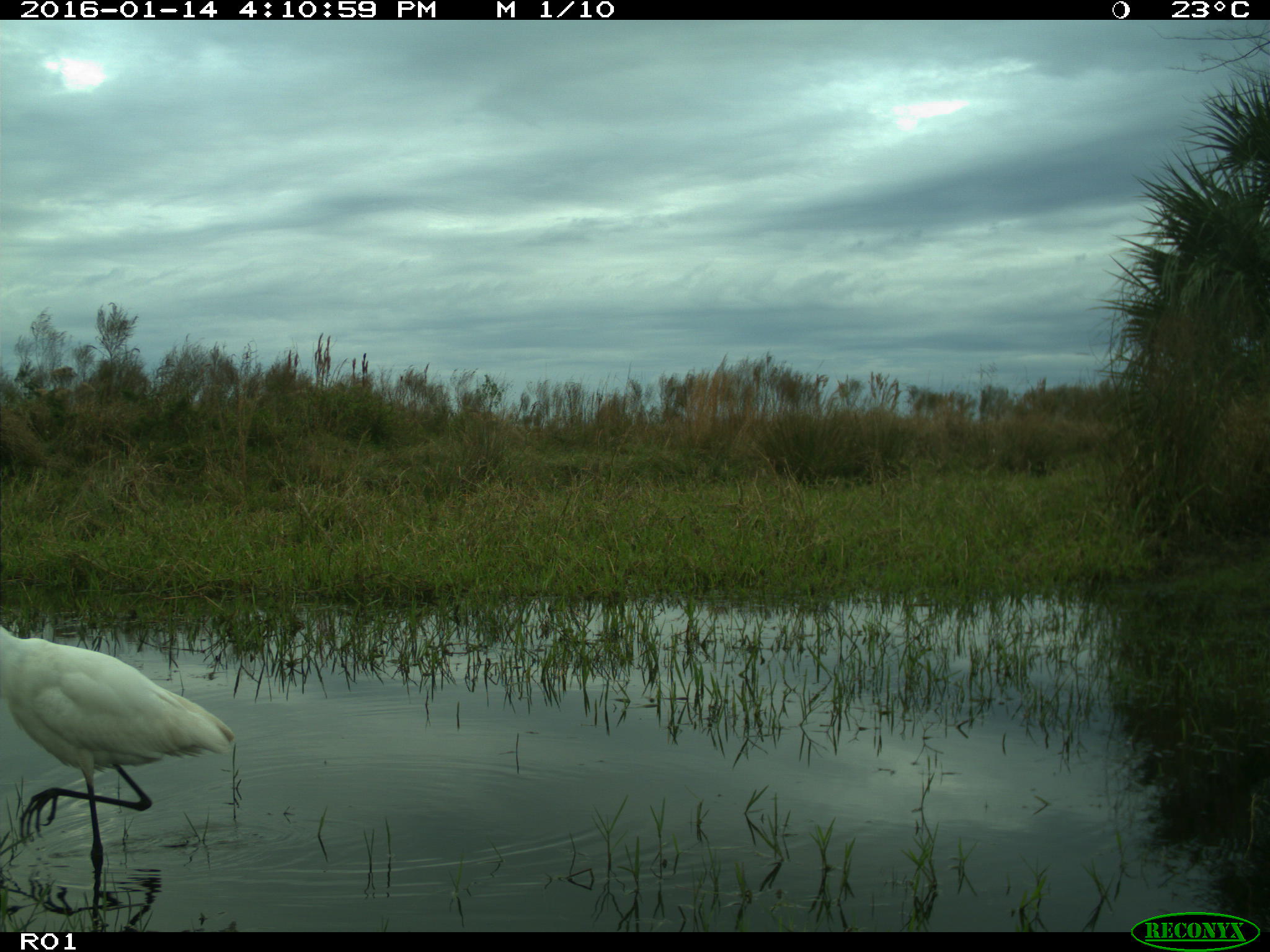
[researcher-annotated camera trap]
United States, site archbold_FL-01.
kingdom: Animalia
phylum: Chordata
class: Aves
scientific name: Aves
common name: birds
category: unidentified bird